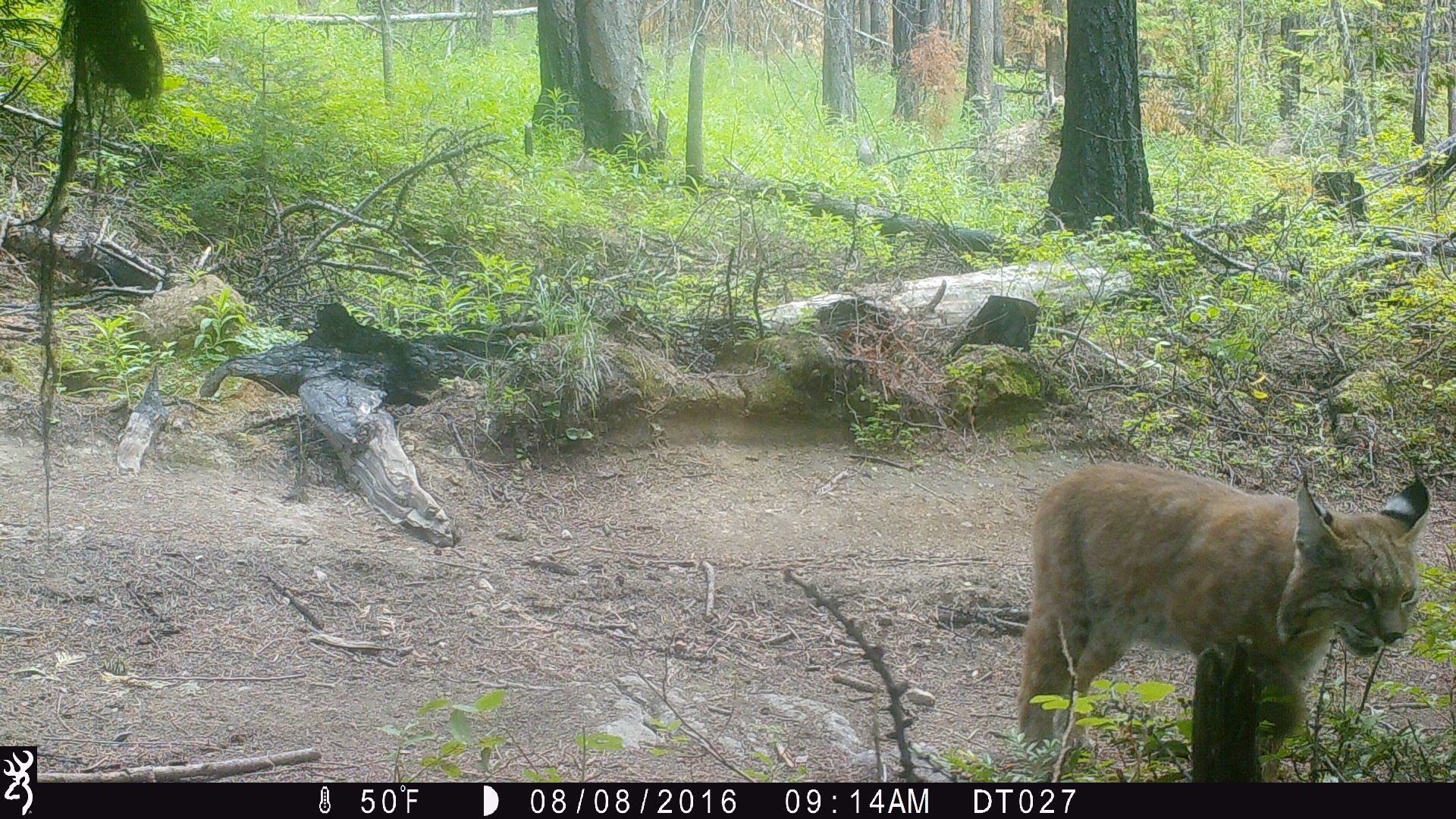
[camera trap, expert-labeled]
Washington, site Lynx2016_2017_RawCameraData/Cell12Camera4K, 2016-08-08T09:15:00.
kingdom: Animalia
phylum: Chordata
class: Mammalia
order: Carnivora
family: Felidae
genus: Lynx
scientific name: Lynx rufus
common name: bobcat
Lynx rufus (bobcat). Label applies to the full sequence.